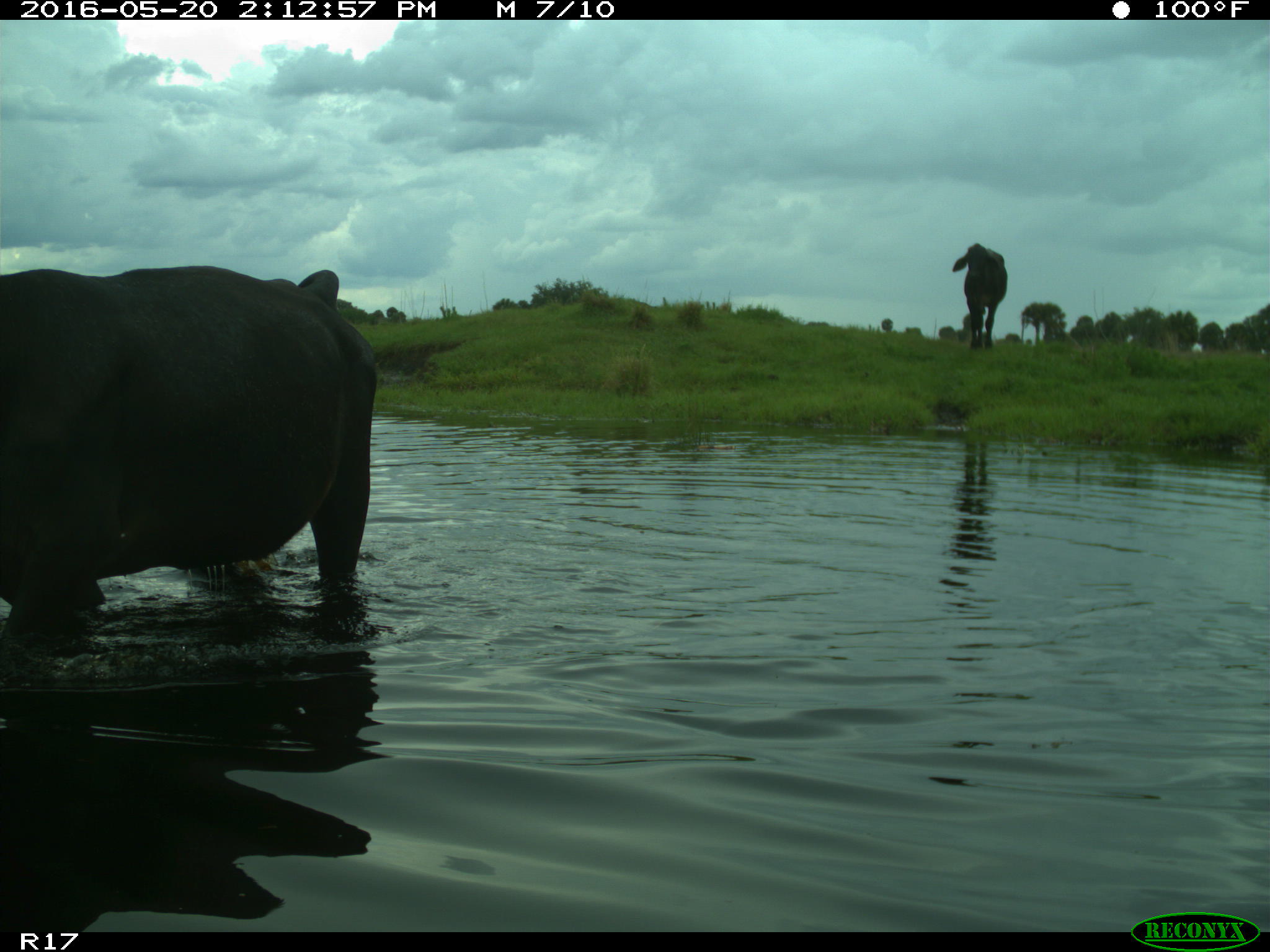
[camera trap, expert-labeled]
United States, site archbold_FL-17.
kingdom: Animalia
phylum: Chordata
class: Mammalia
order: Artiodactyla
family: Bovidae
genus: Bos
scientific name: Bos taurus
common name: domestic cow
Bos taurus (domestic cow).